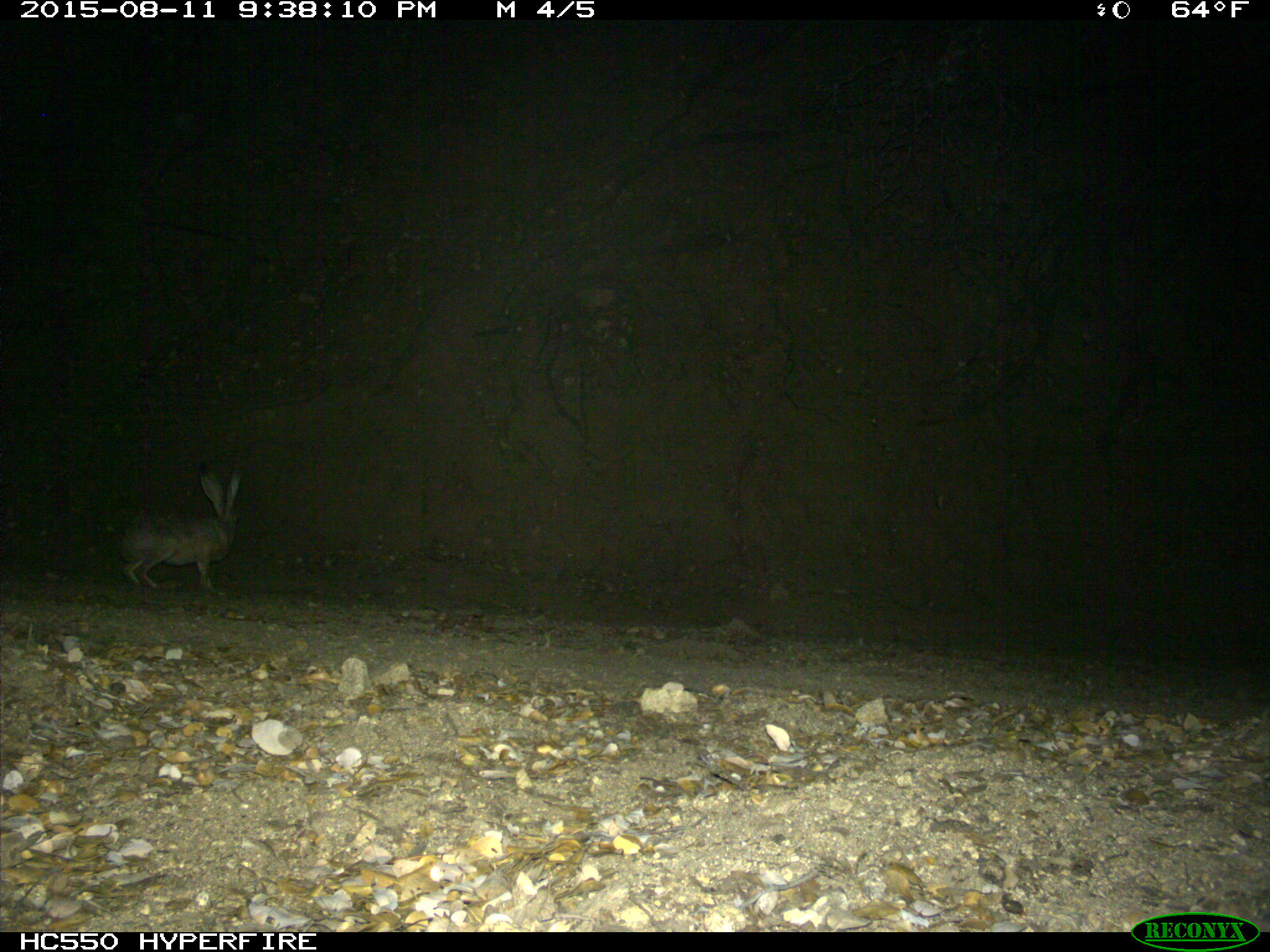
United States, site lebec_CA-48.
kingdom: Animalia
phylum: Chordata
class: Mammalia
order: Lagomorpha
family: Leporidae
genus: Lepus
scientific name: Lepus californicus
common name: black-tailed jackrabbit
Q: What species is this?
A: Lepus californicus (black-tailed jackrabbit).